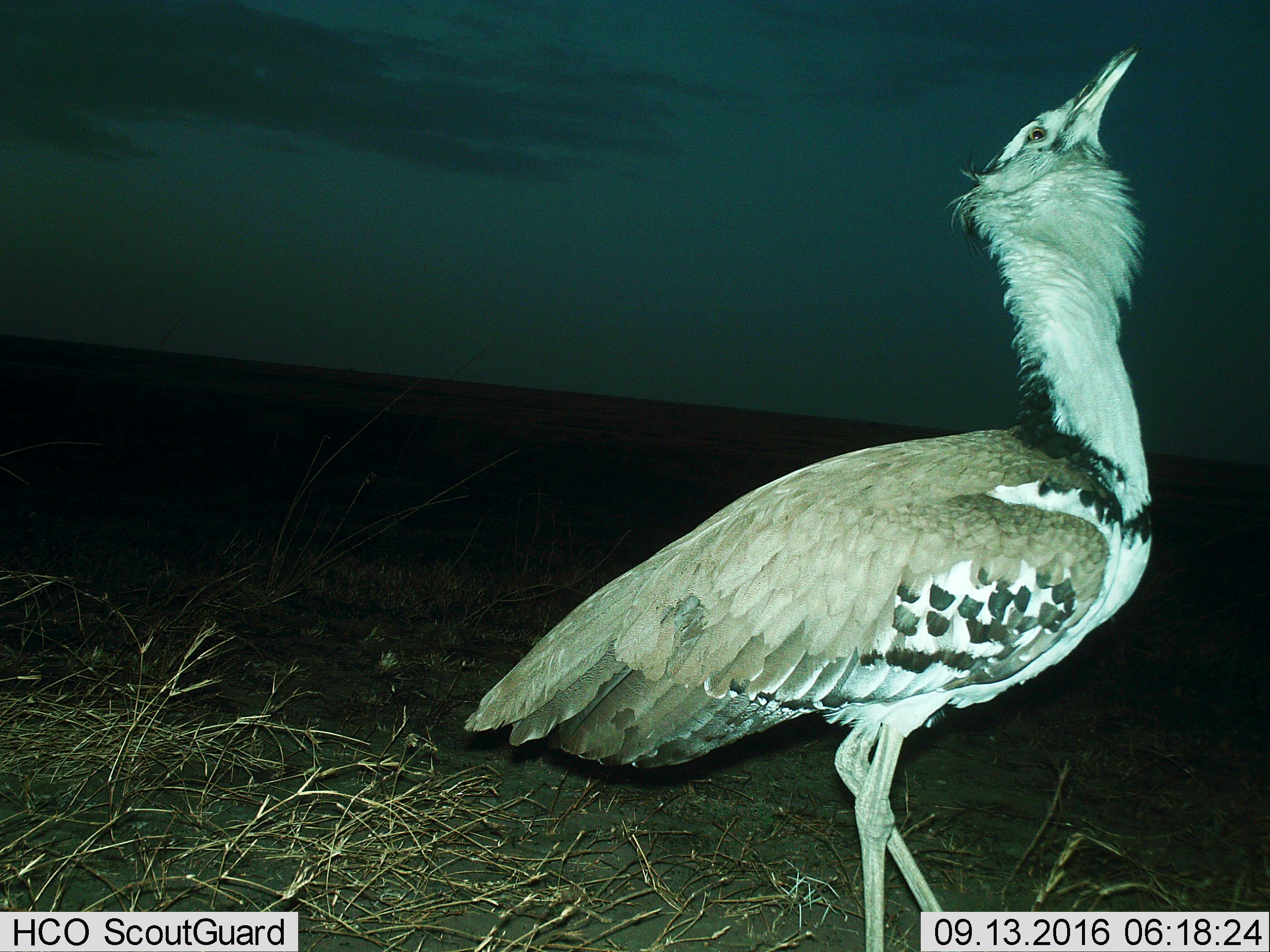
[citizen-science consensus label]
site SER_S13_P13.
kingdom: Animalia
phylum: Chordata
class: Aves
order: Otidiformes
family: Otididae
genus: Ardeotis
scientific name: Ardeotis kori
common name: kori bustard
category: bustardkori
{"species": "bustardkori (kori bustard) (Ardeotis kori)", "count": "1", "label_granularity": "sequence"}